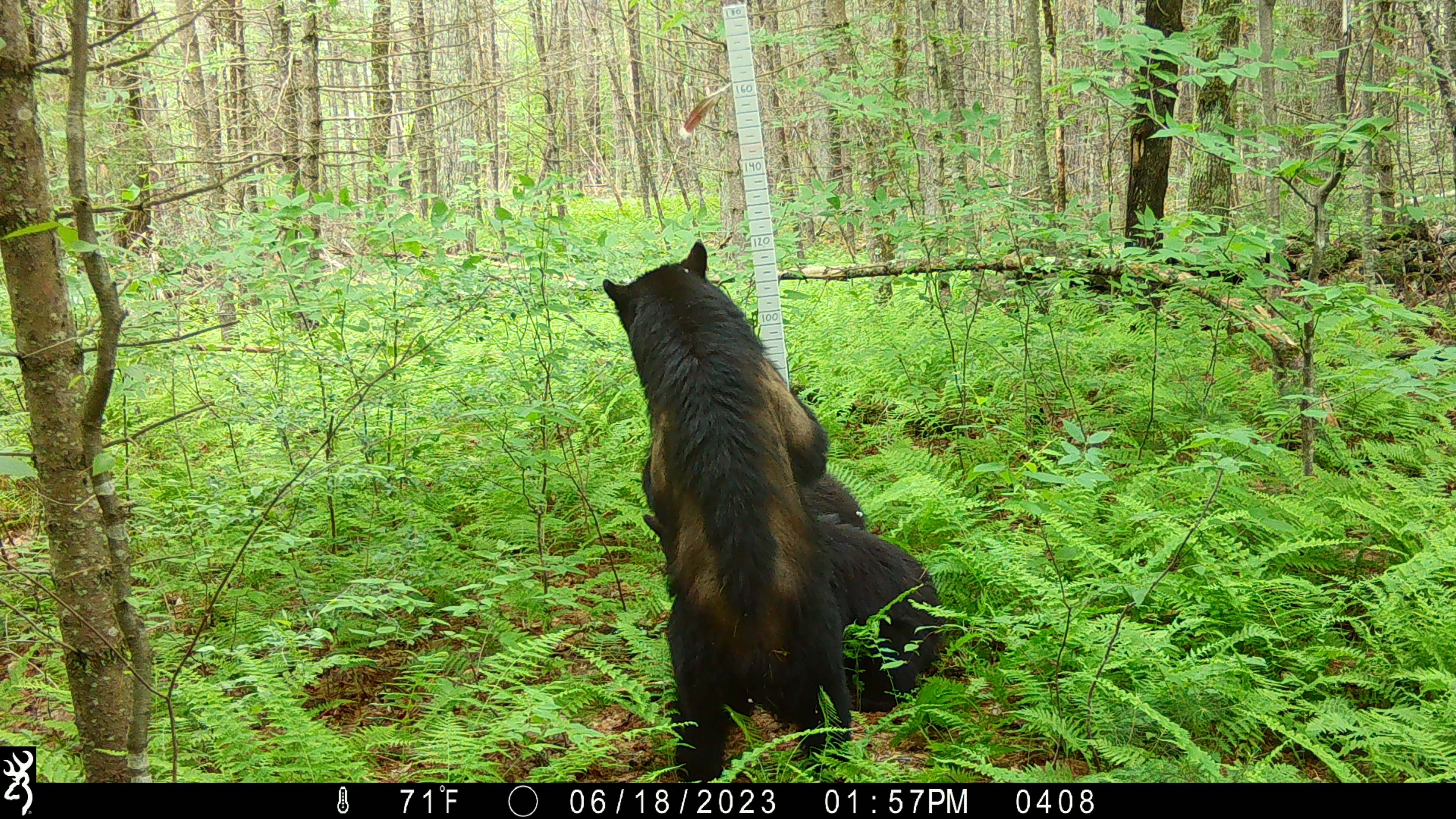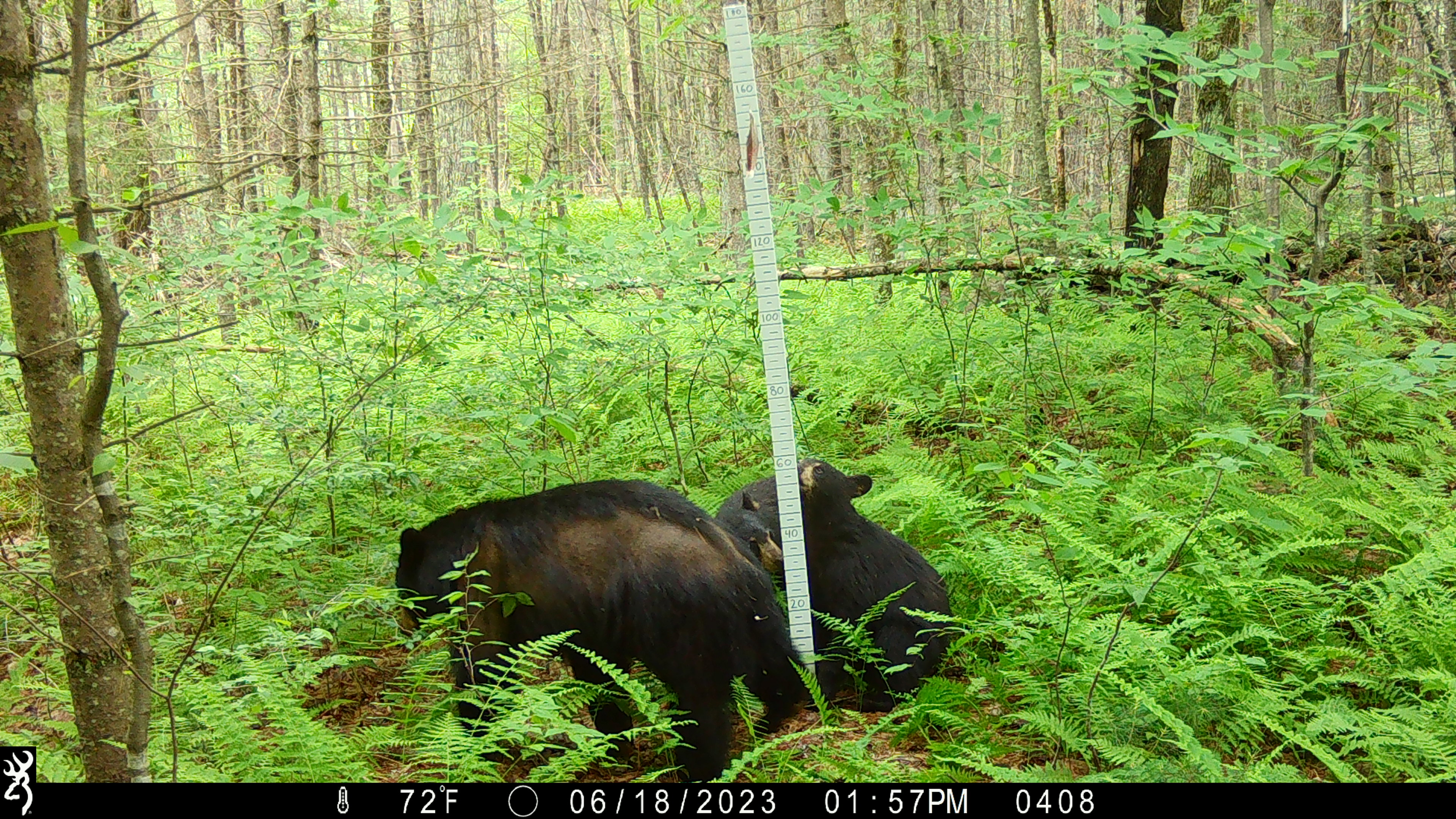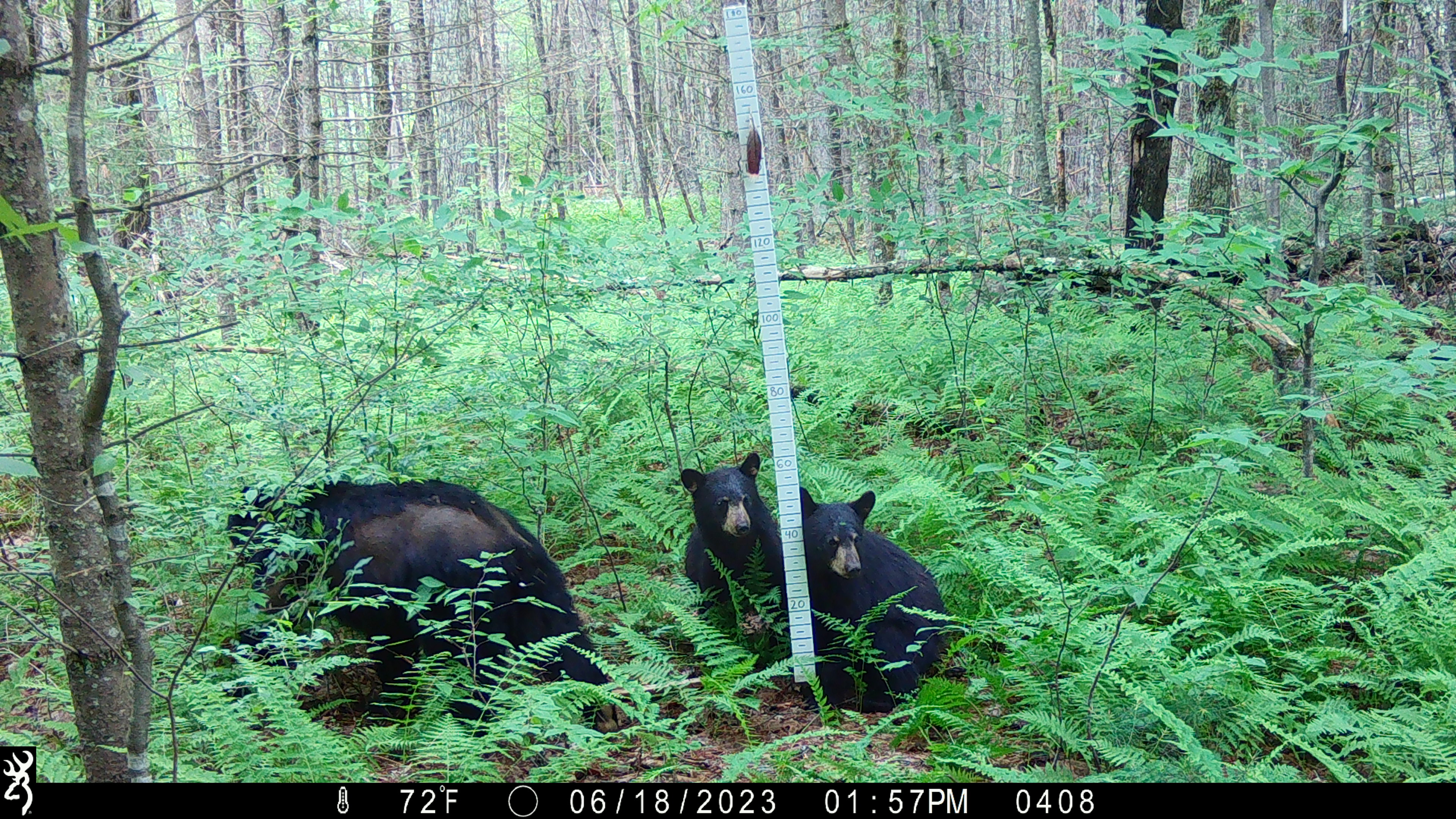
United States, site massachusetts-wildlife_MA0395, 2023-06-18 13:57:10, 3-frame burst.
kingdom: Animalia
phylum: Chordata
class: Mammalia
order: Carnivora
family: Ursidae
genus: Ursus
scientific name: Ursus americanus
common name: black bear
Black bear (Ursus americanus).